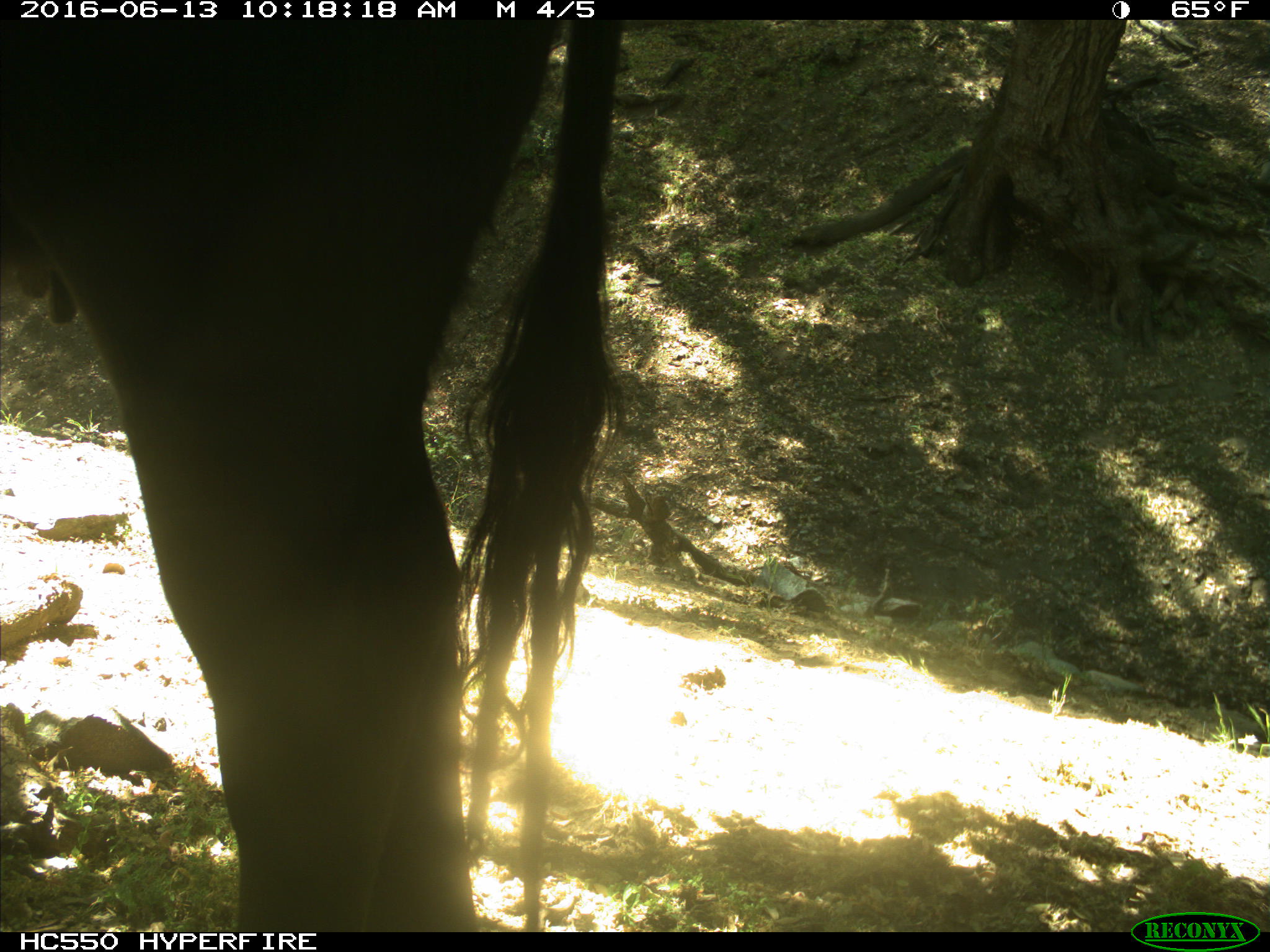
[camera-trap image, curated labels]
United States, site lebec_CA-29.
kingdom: Animalia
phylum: Chordata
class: Mammalia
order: Artiodactyla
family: Bovidae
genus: Bos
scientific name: Bos taurus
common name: domestic cow